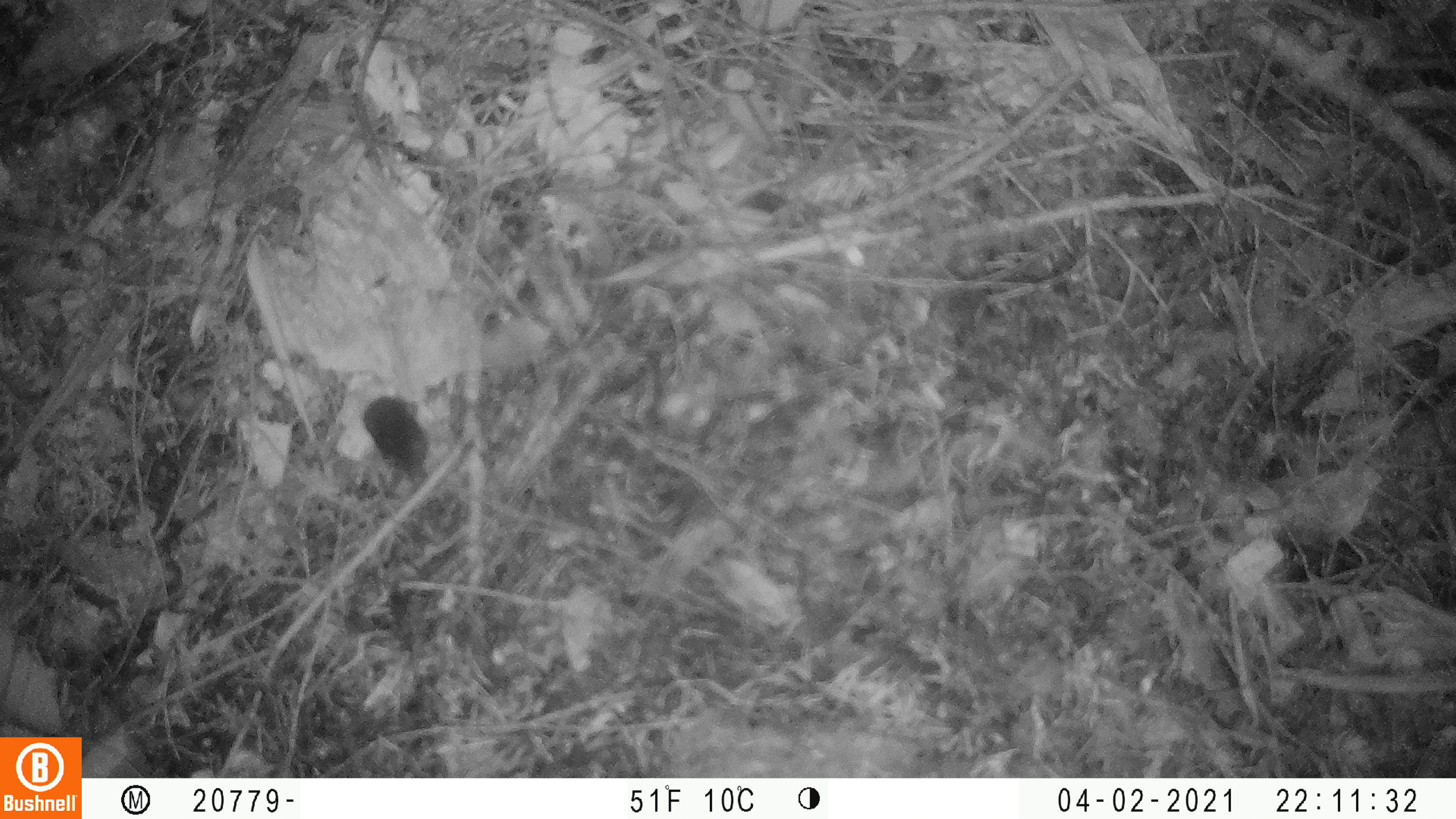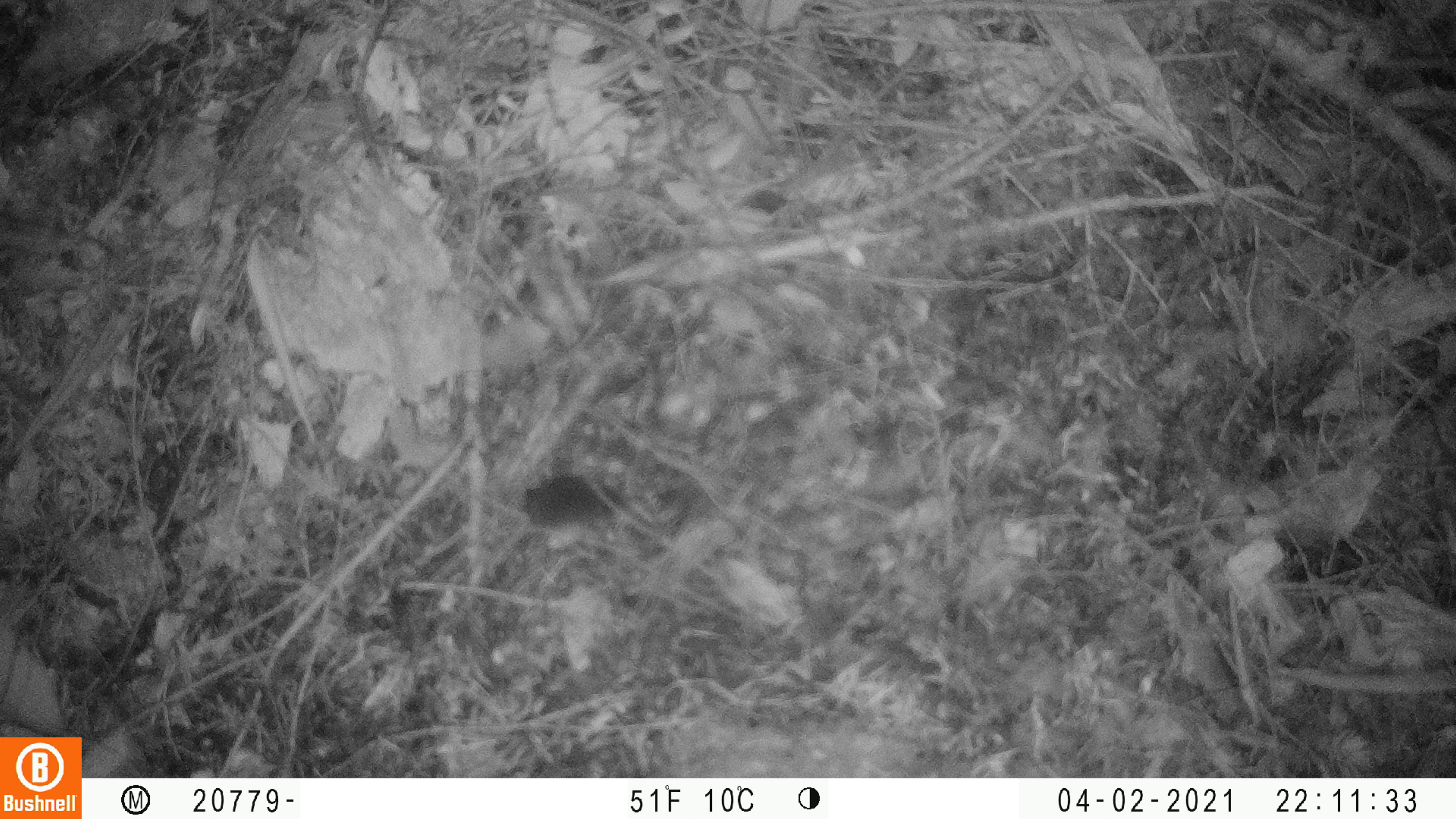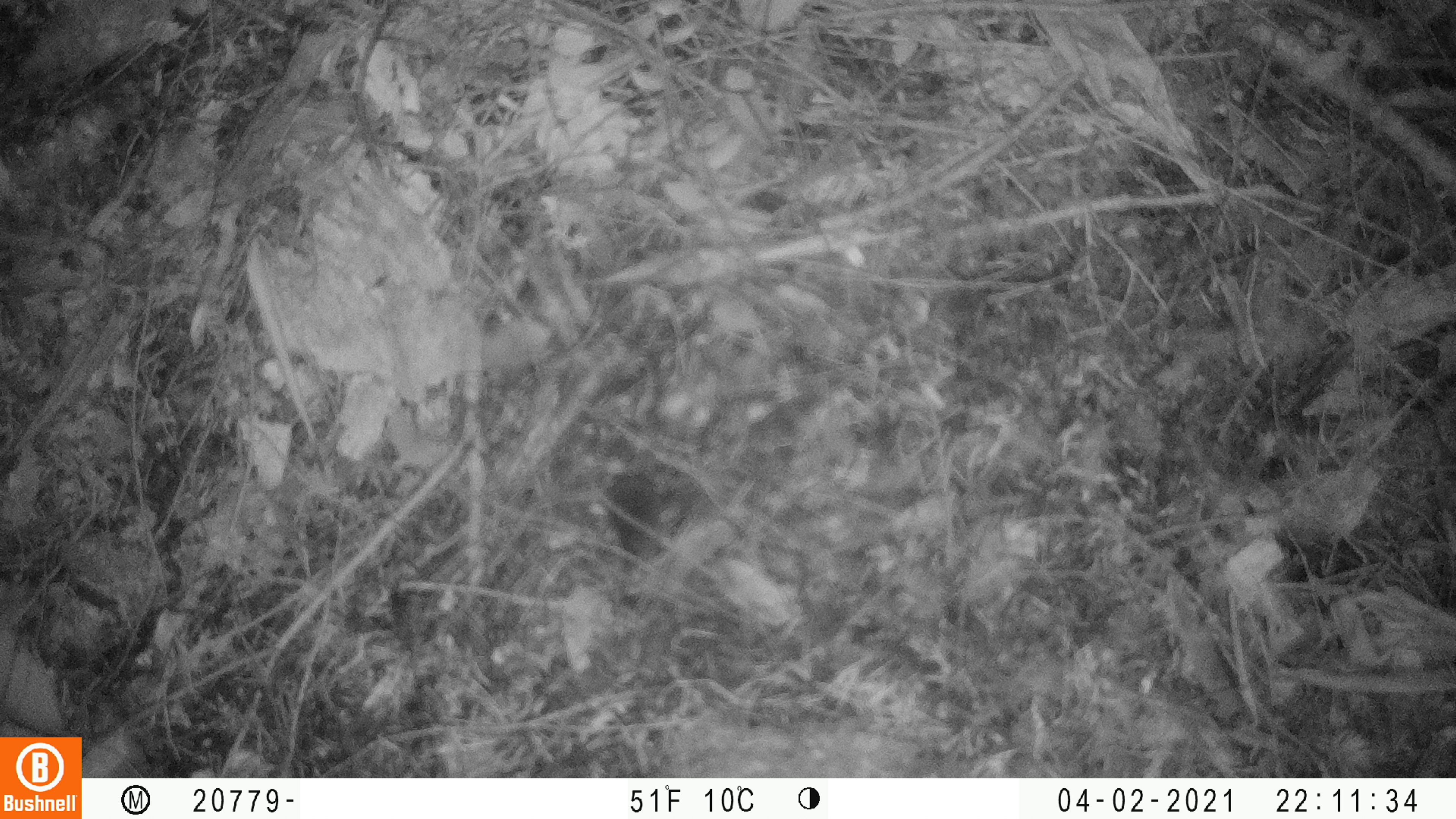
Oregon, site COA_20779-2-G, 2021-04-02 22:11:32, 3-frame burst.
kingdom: Animalia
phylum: Chordata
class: Mammalia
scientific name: Mammalia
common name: small mammal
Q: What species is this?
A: Small mammal (Mammalia).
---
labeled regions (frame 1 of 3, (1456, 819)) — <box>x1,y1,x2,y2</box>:
small mammal: <box>322,376,481,514</box>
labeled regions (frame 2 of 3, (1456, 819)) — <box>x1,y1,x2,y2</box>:
small mammal: <box>498,450,654,546</box>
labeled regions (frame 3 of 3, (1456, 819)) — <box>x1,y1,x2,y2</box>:
small mammal: <box>567,442,713,610</box>